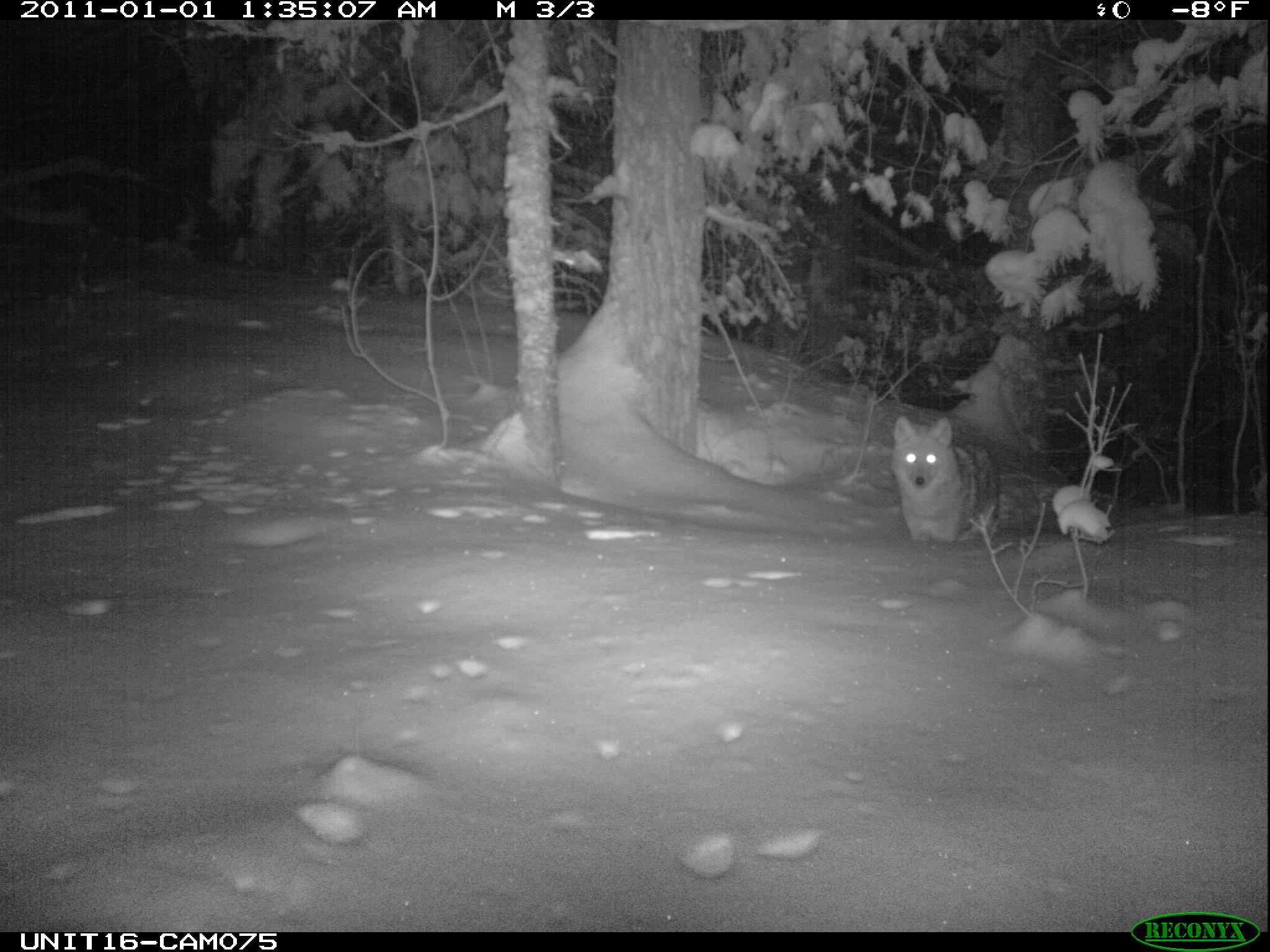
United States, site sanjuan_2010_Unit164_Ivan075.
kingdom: Animalia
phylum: Chordata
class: Mammalia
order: Carnivora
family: Canidae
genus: Canis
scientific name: Canis latrans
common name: coyote